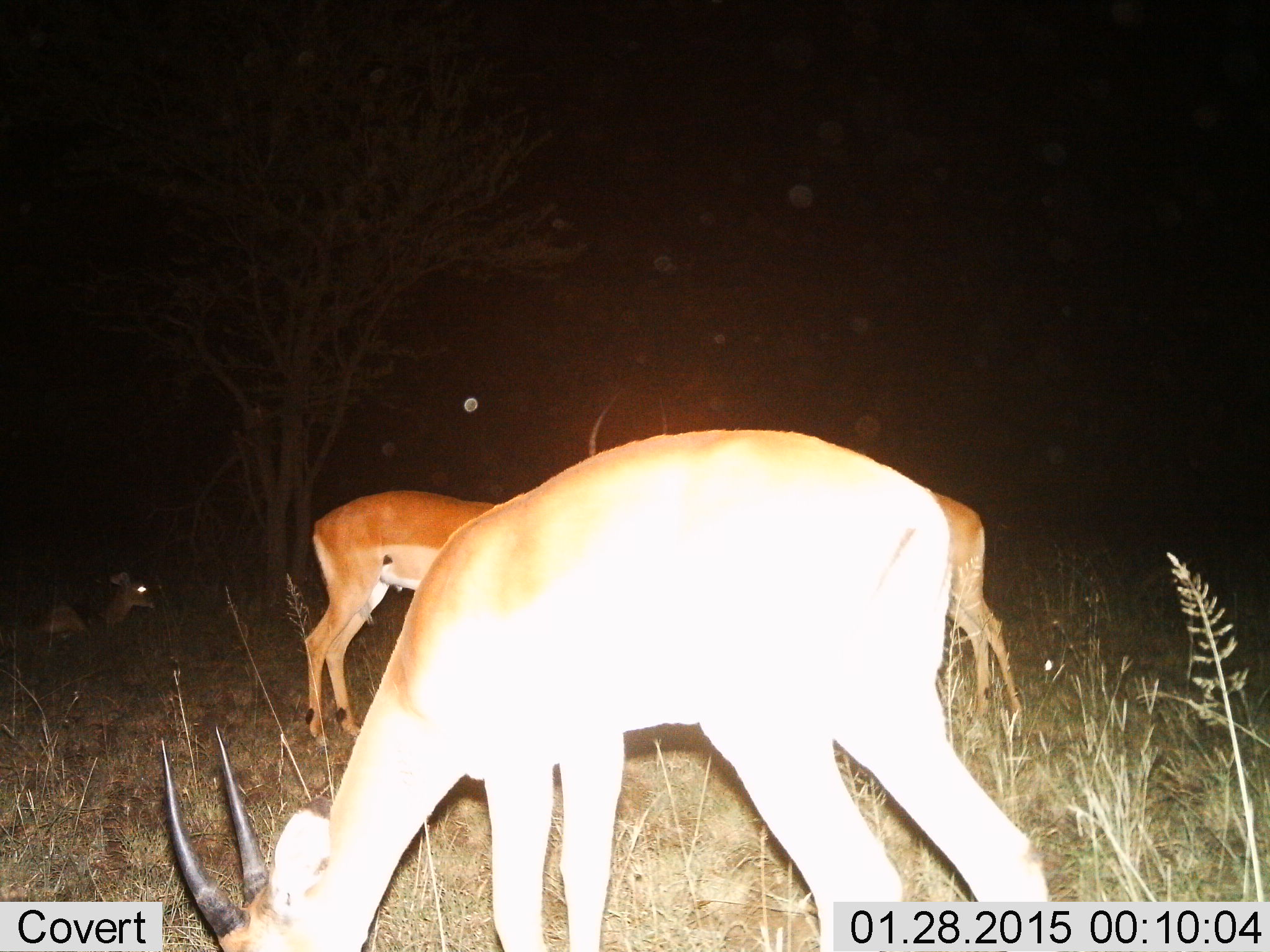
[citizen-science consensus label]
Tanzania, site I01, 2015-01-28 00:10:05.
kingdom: Animalia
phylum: Chordata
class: Mammalia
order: Artiodactyla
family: Bovidae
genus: Nanger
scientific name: Nanger granti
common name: grant's gazelle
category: gazellegrants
Gazellegrants (grant's gazelle) (Nanger granti), count 3. Behavior (volunteer vote fractions): standing 10%, resting 20%, moving 0%, interacting 0%. Young present (vote fraction): 0%. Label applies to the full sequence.